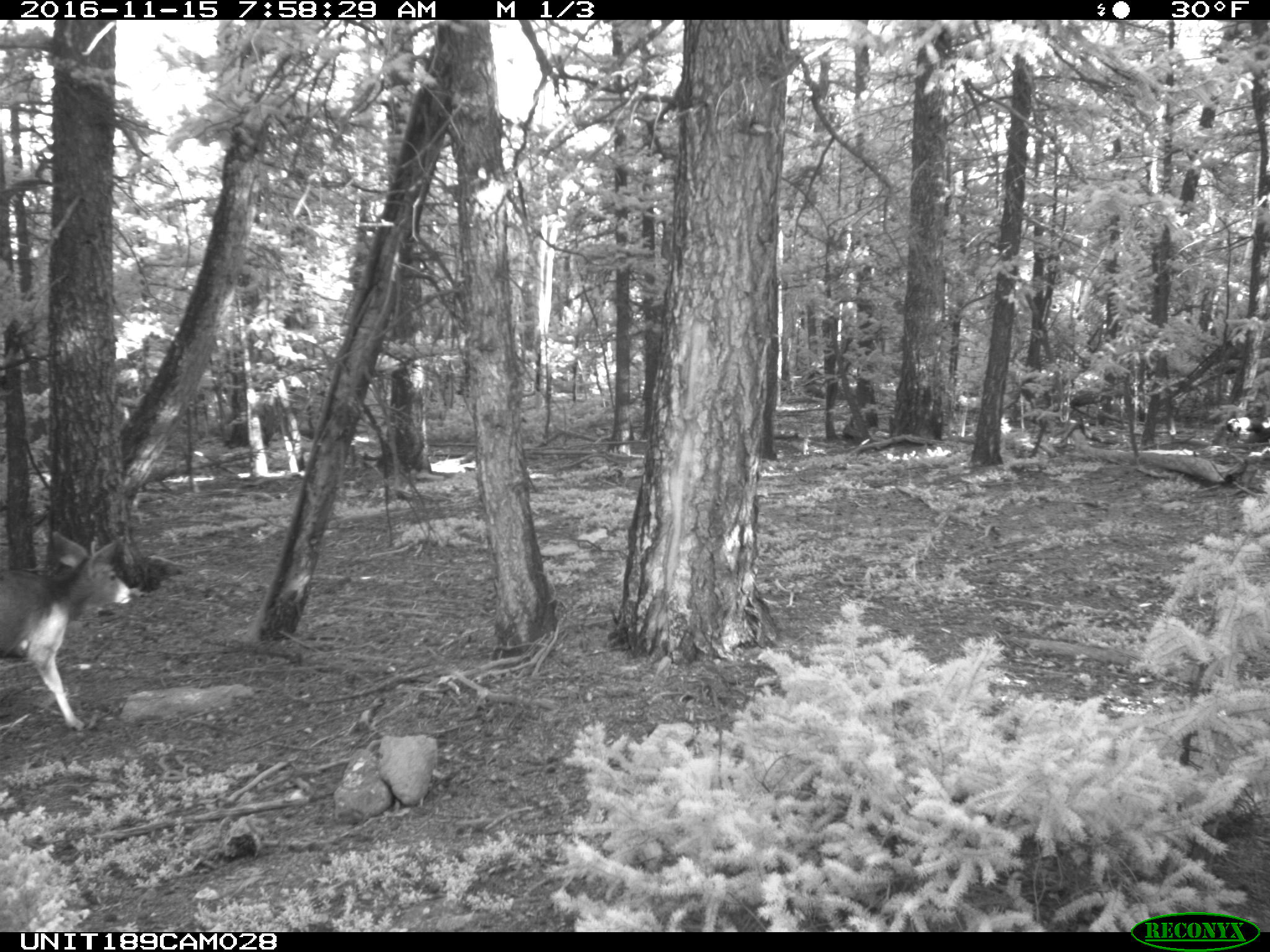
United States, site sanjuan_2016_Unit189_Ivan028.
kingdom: Animalia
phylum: Chordata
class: Mammalia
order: Artiodactyla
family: Cervidae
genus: Odocoileus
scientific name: Odocoileus hemionus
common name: mule deer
Odocoileus hemionus (mule deer).